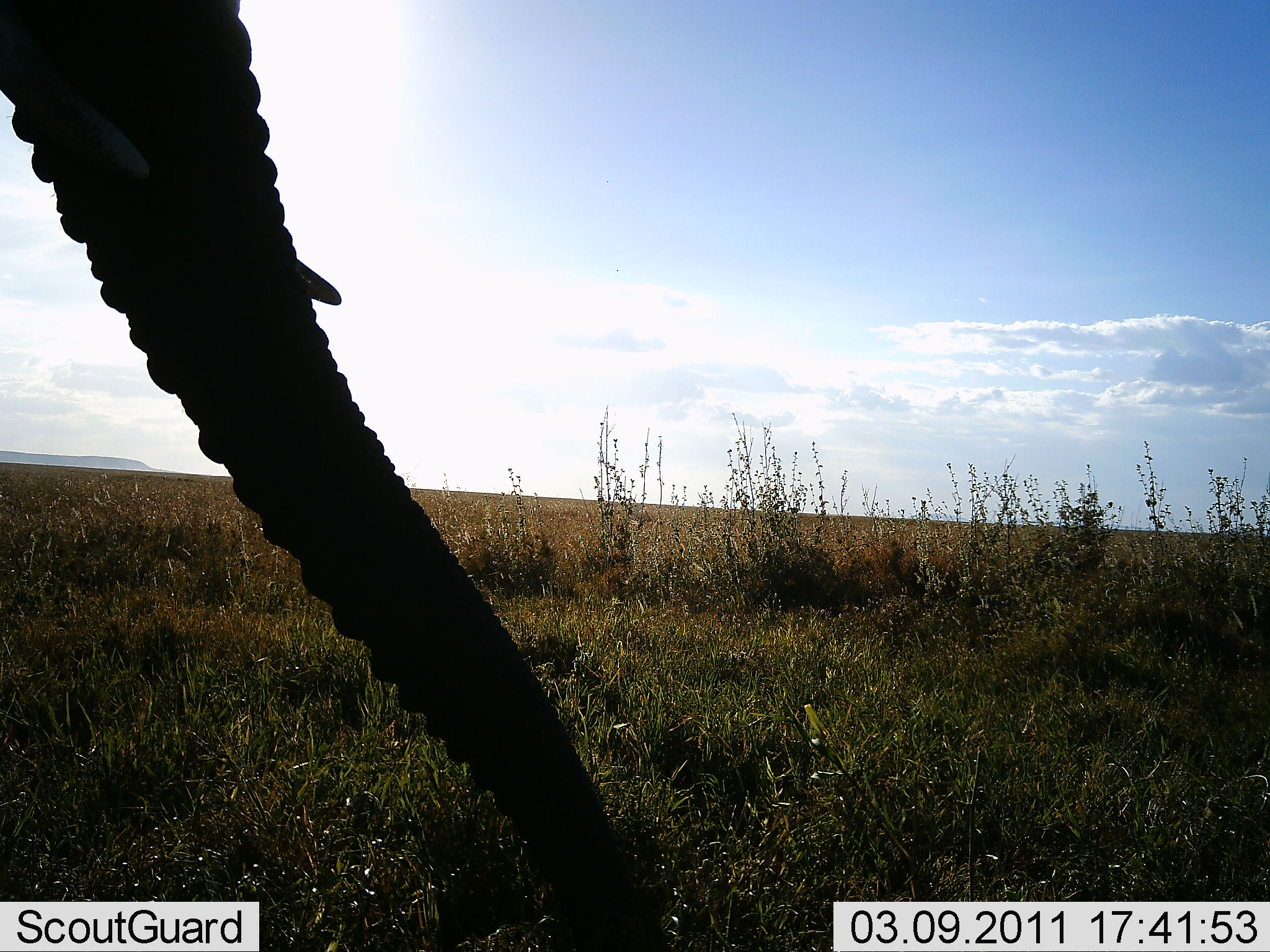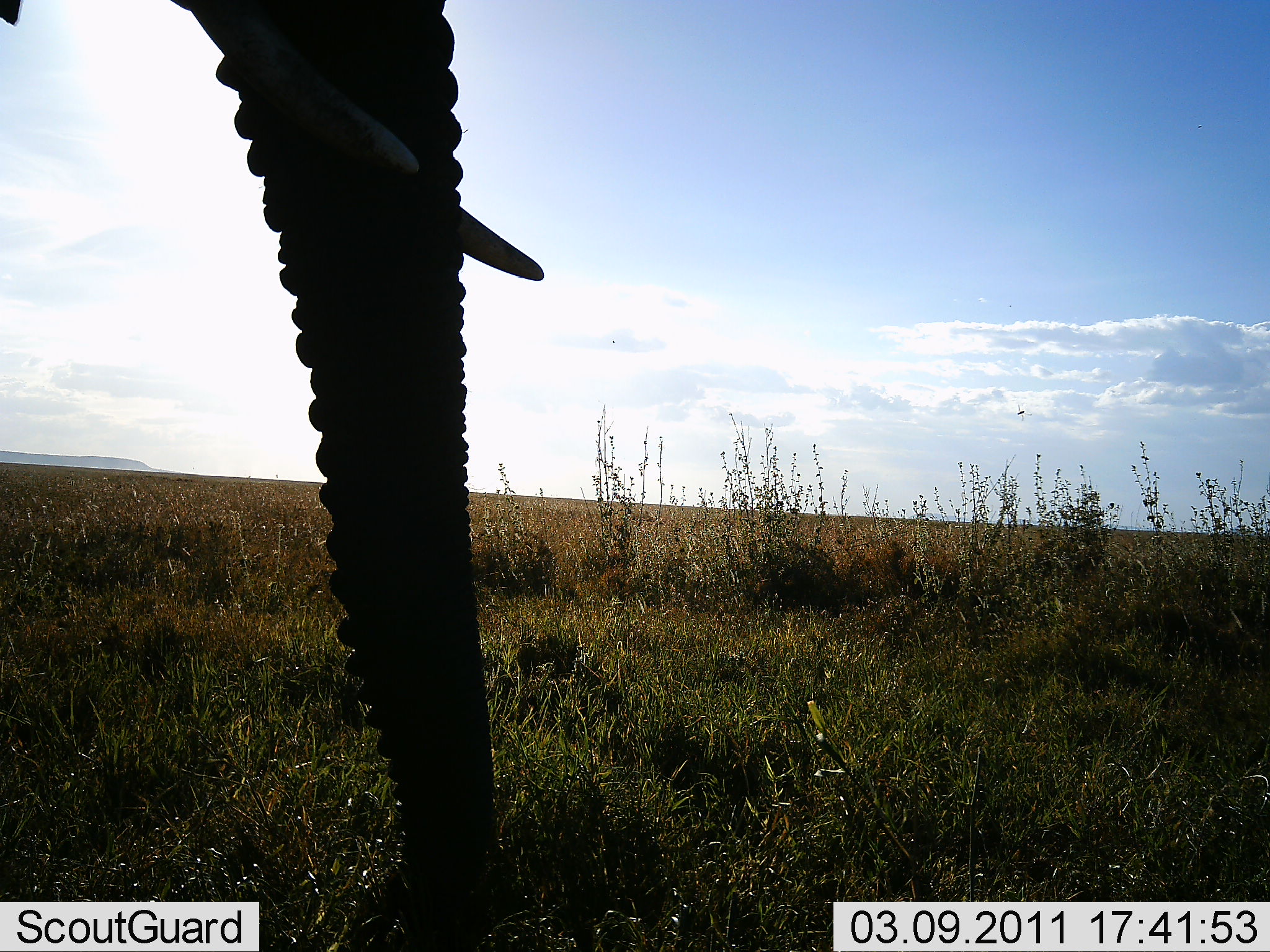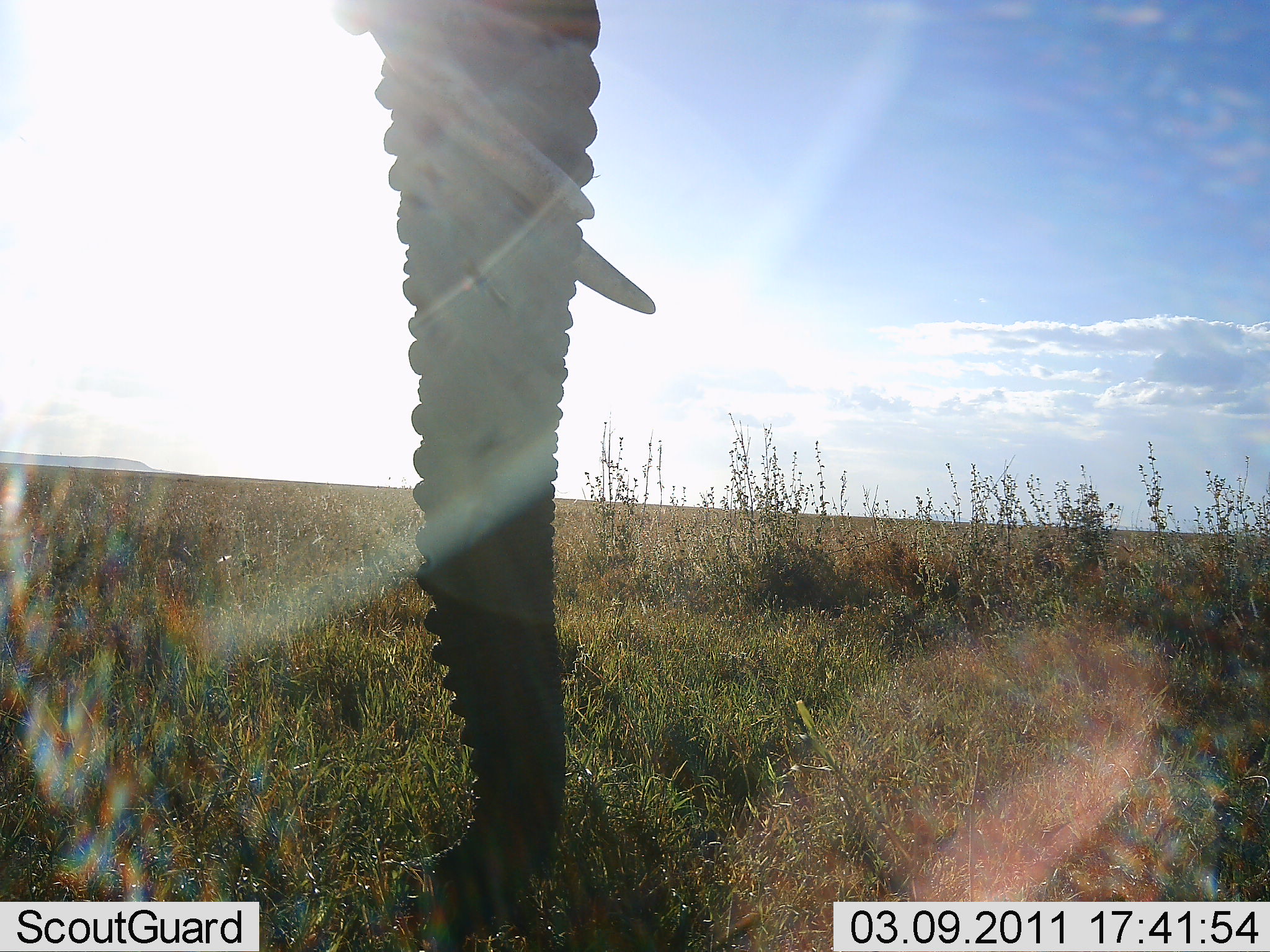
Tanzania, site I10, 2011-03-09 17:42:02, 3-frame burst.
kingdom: Animalia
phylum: Chordata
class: Mammalia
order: Proboscidea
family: Elephantidae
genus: Loxodonta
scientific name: Loxodonta africana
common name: african bush elephant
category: elephant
Elephant (african bush elephant) (Loxodonta africana), count 1. Behavior (volunteer vote fractions): standing 67%, resting 0%, moving 20%, interacting 0%. Young present (vote fraction): 0%. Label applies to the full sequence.